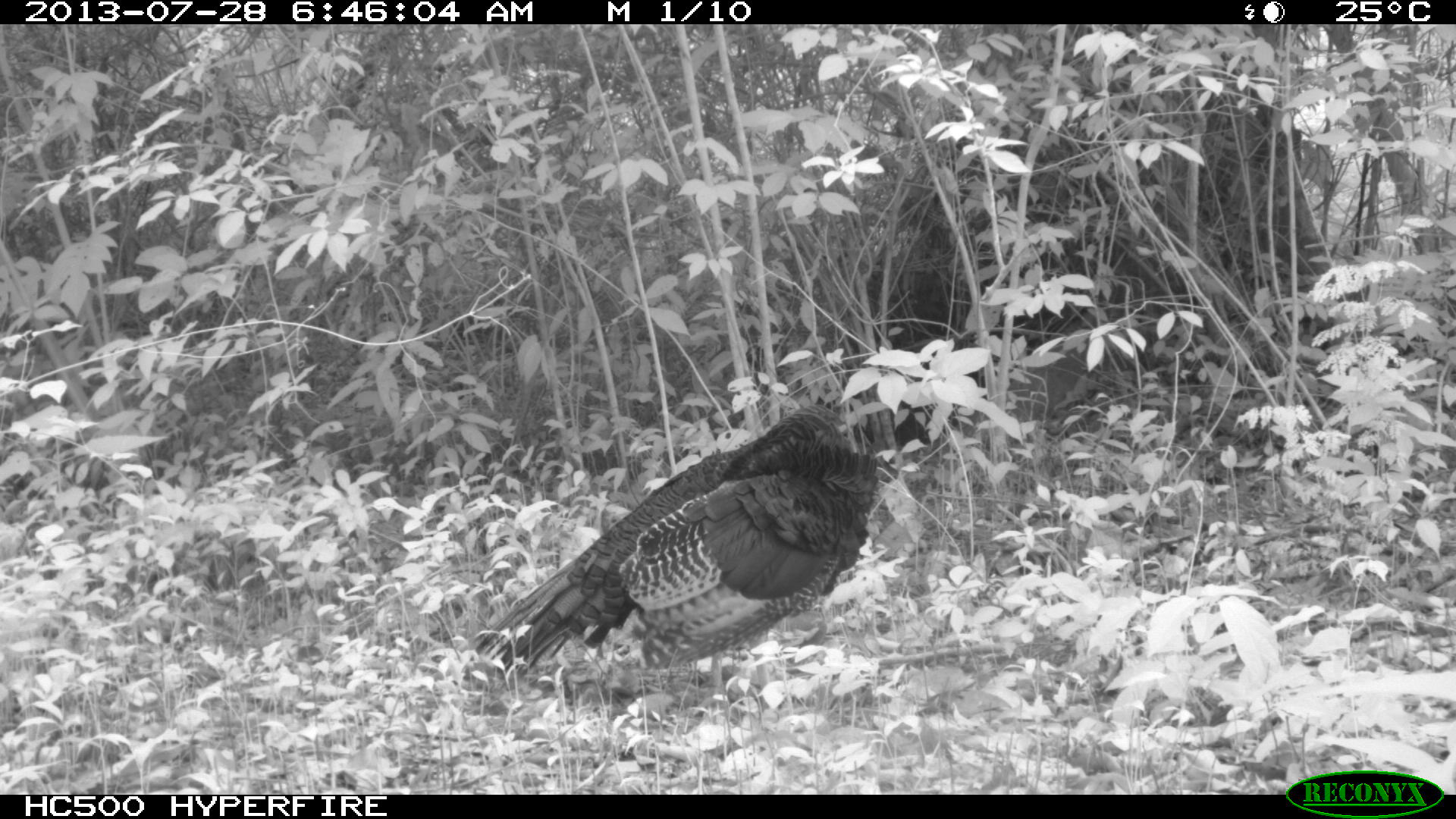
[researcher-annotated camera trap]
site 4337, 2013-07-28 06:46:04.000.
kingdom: Animalia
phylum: Chordata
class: Aves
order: Galliformes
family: Phasianidae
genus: Meleagris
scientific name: Meleagris ocellata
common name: ocellated turkey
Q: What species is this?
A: Meleagris ocellata (ocellated turkey).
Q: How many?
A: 1.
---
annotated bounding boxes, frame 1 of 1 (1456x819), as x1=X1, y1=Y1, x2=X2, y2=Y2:
meleagris ocellata: x1=469, y1=400, x2=878, y2=716